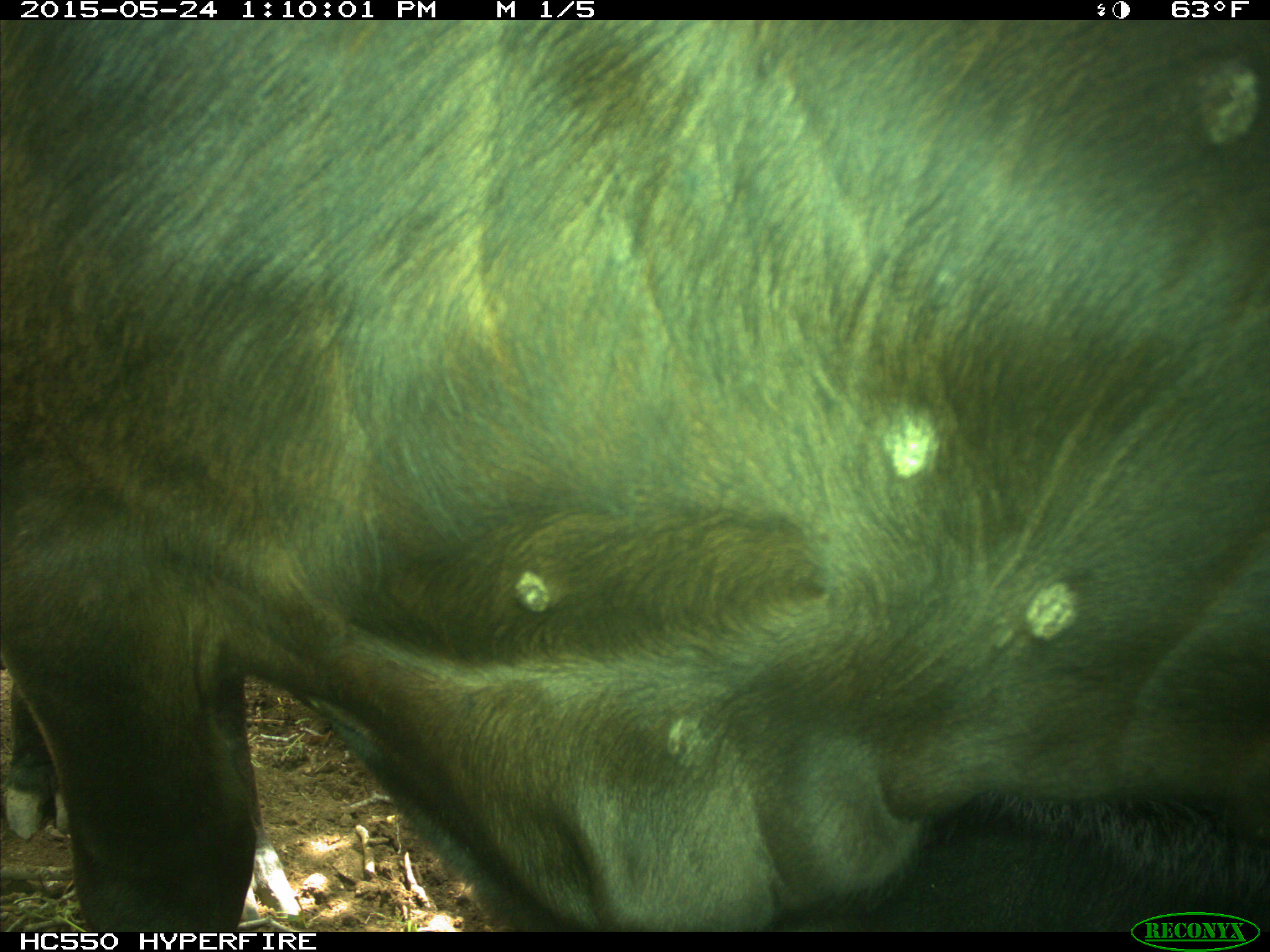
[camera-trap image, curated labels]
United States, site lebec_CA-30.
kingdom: Animalia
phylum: Chordata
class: Mammalia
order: Artiodactyla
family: Bovidae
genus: Bos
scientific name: Bos taurus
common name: domestic cow